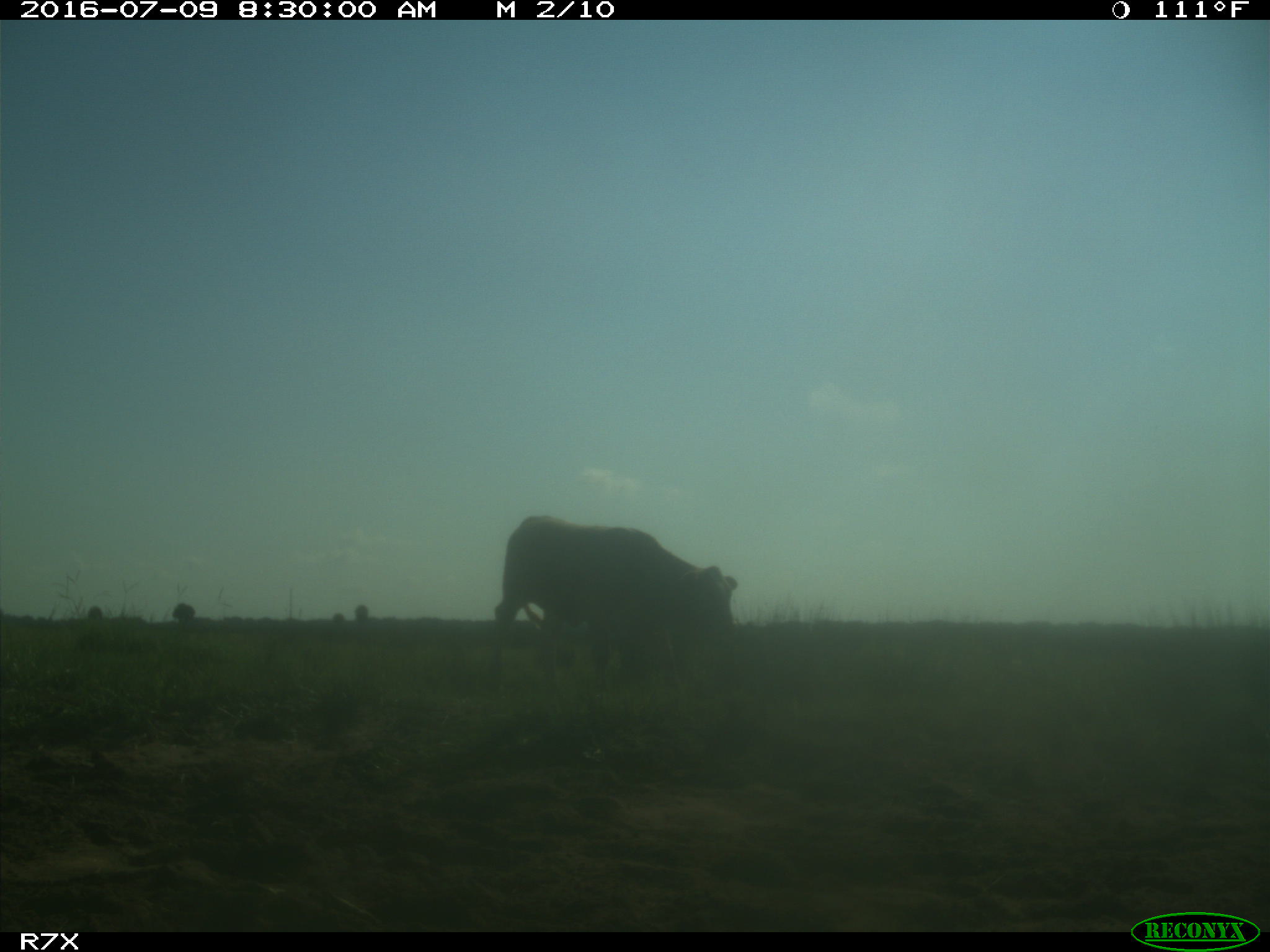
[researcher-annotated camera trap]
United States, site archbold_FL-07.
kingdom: Animalia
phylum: Chordata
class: Mammalia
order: Artiodactyla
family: Bovidae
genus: Bos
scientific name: Bos taurus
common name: domestic cow